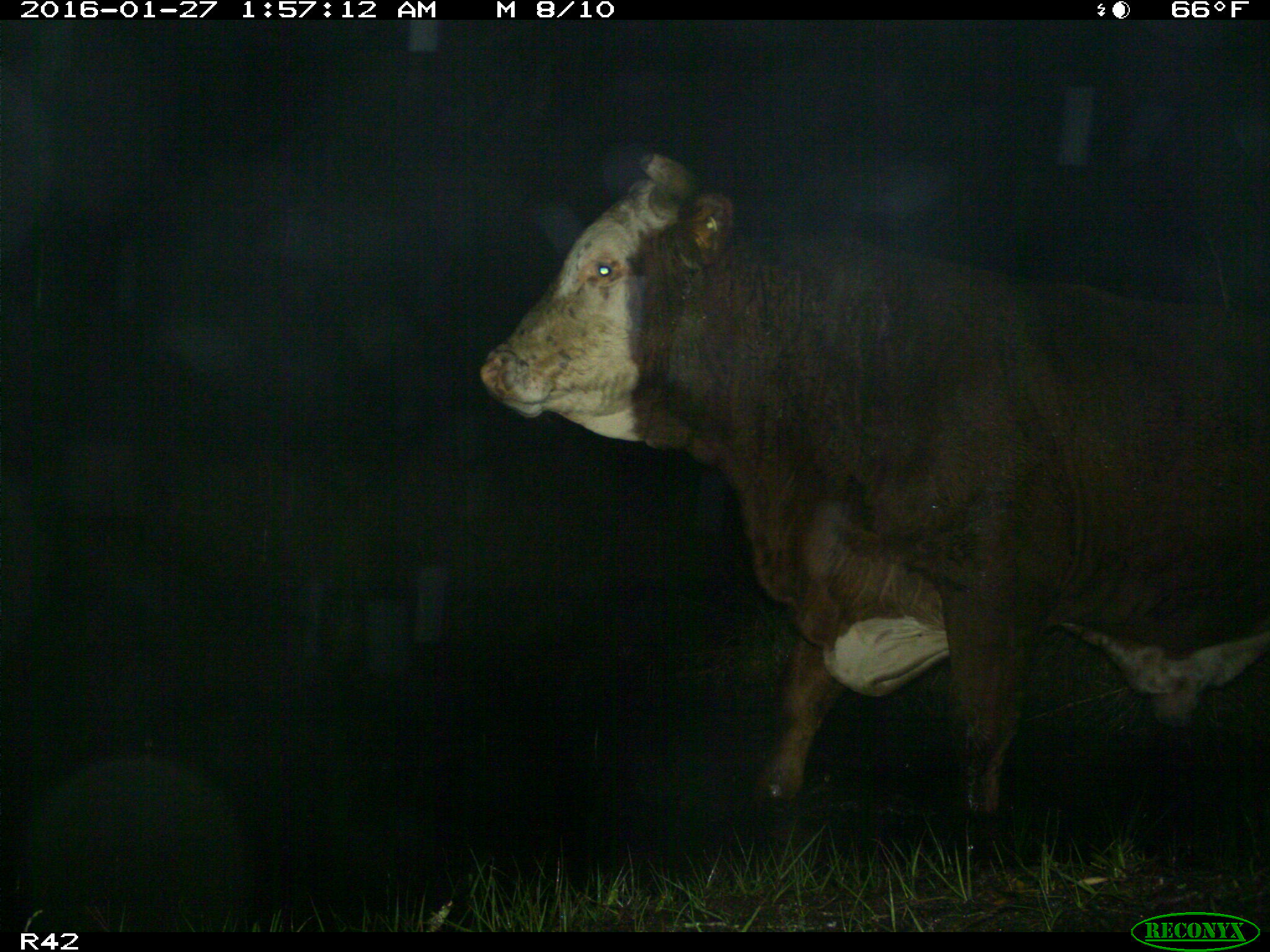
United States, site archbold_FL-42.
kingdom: Animalia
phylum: Chordata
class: Mammalia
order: Artiodactyla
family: Bovidae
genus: Bos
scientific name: Bos taurus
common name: domestic cow